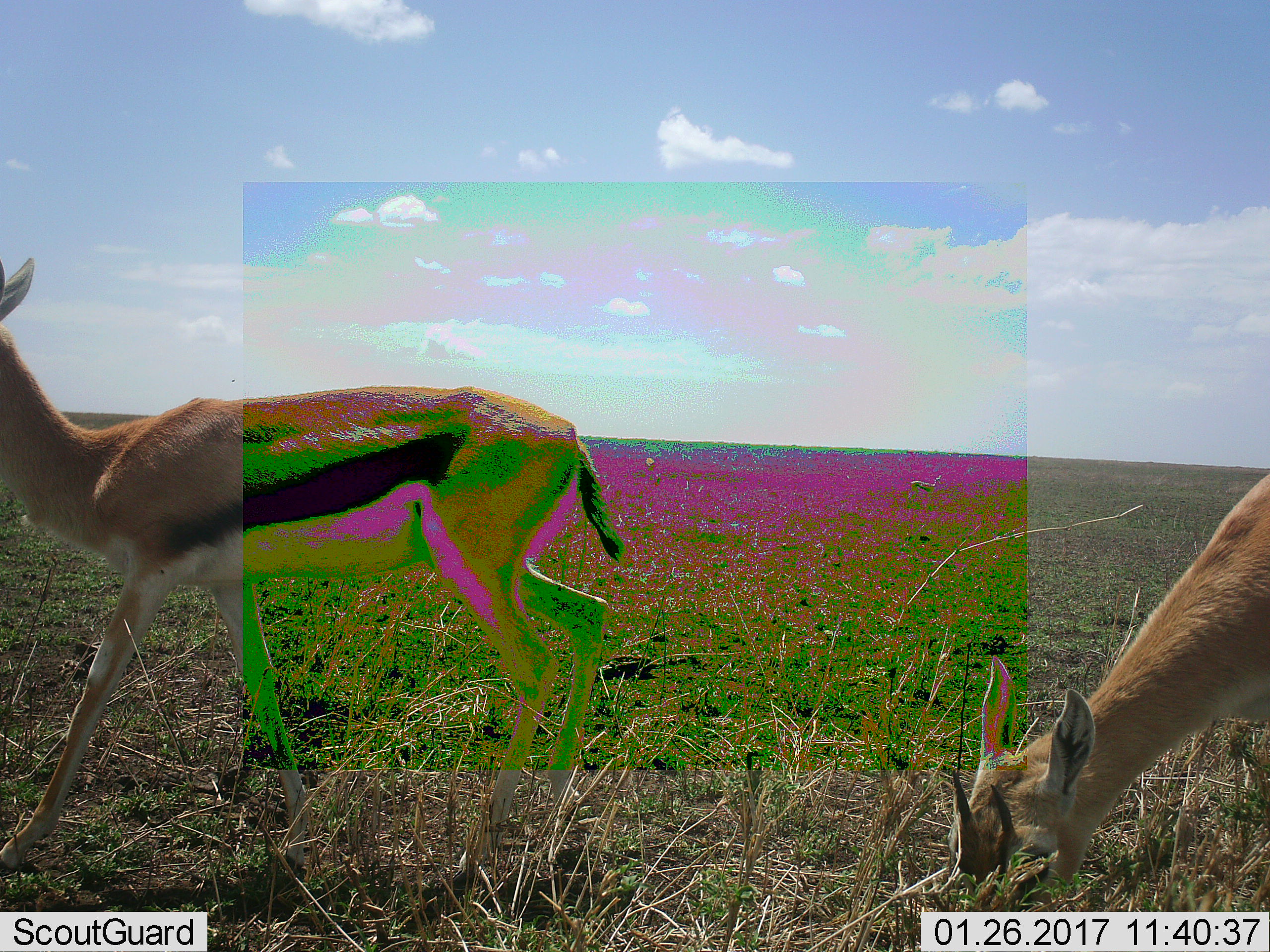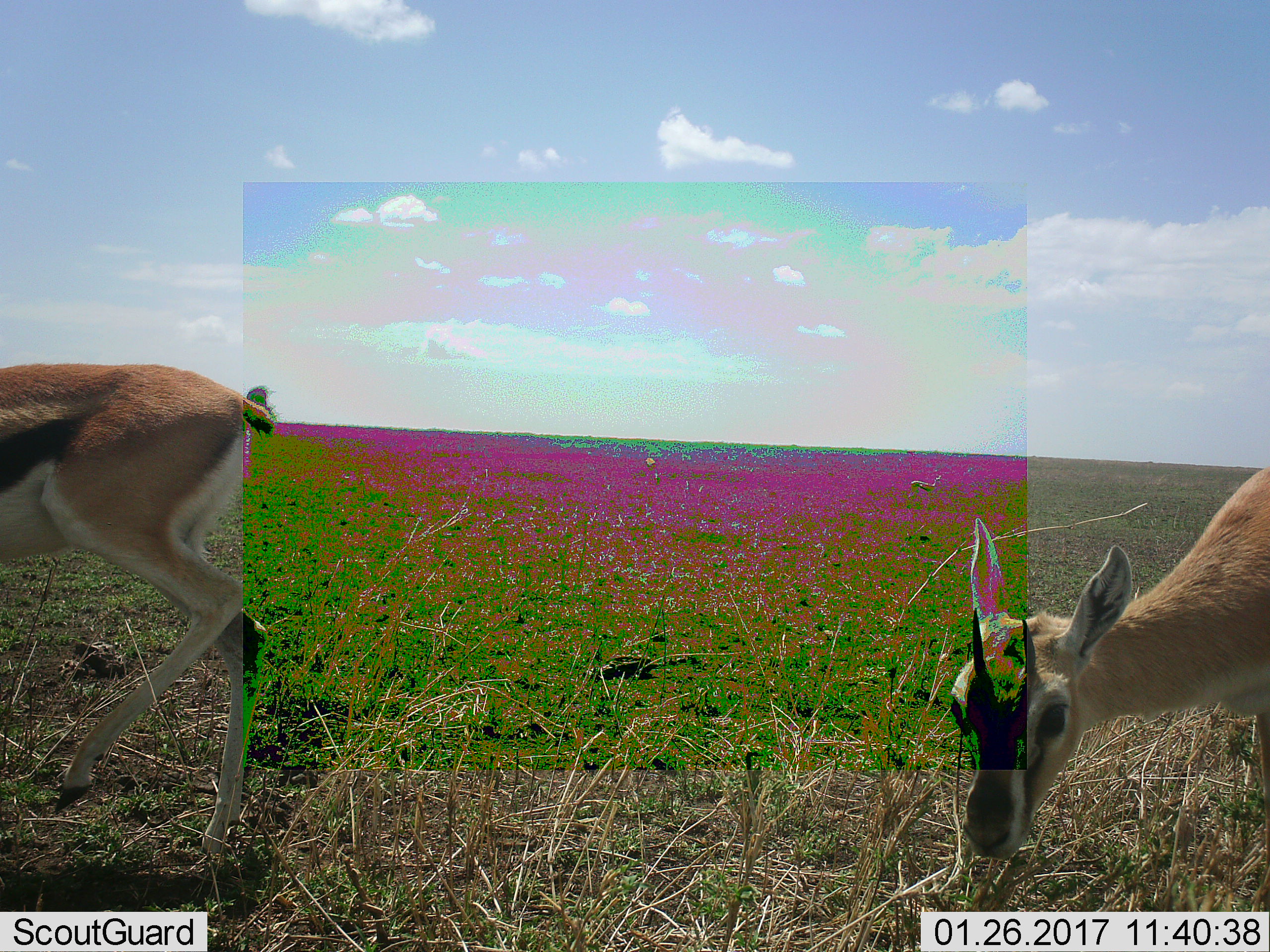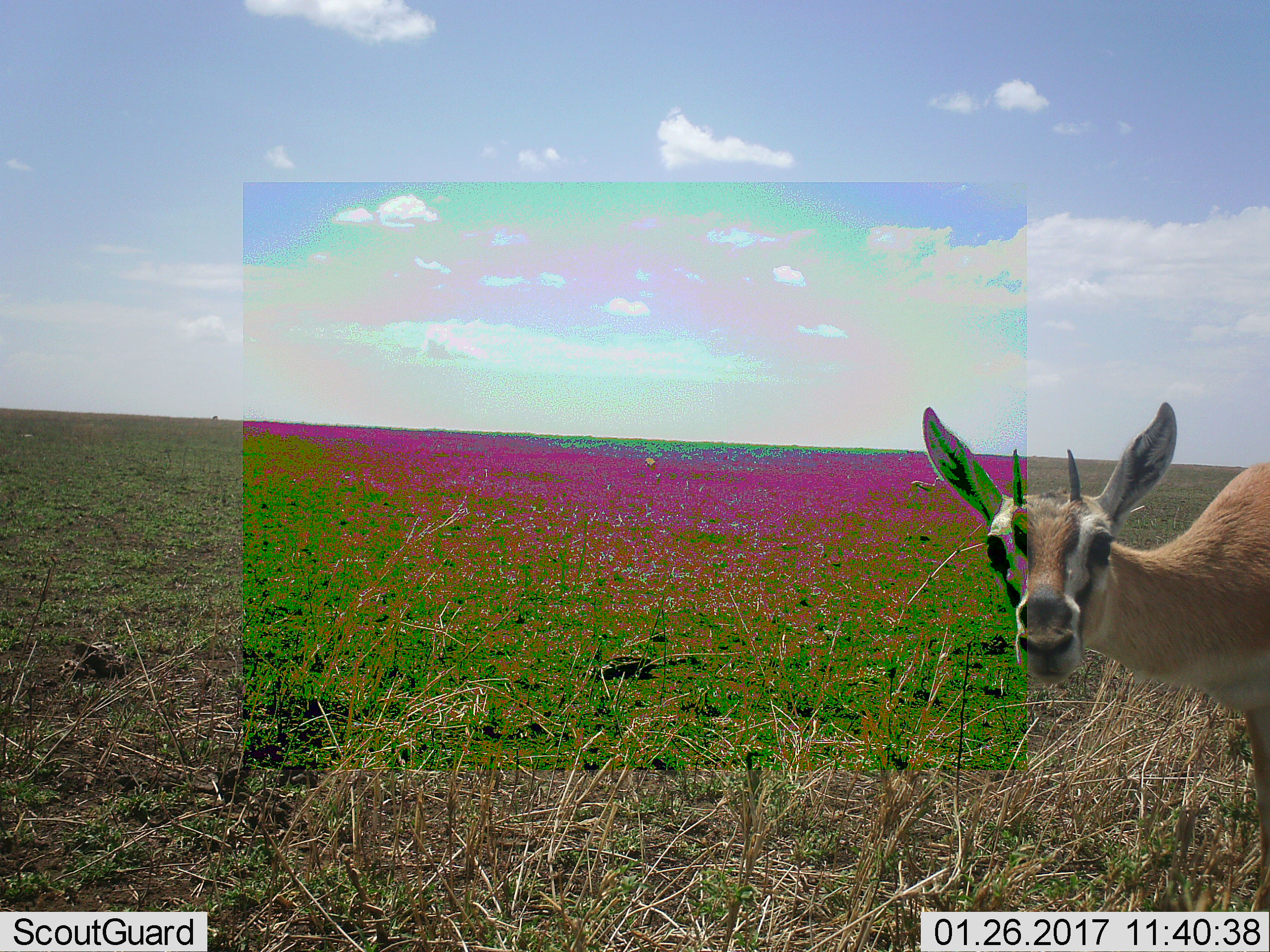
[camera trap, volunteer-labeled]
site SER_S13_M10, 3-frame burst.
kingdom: Animalia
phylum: Chordata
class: Mammalia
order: Artiodactyla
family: Bovidae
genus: Eudorcas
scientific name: Eudorcas thomsonii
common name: thomson's gazelle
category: gazellethomsons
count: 2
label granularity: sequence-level